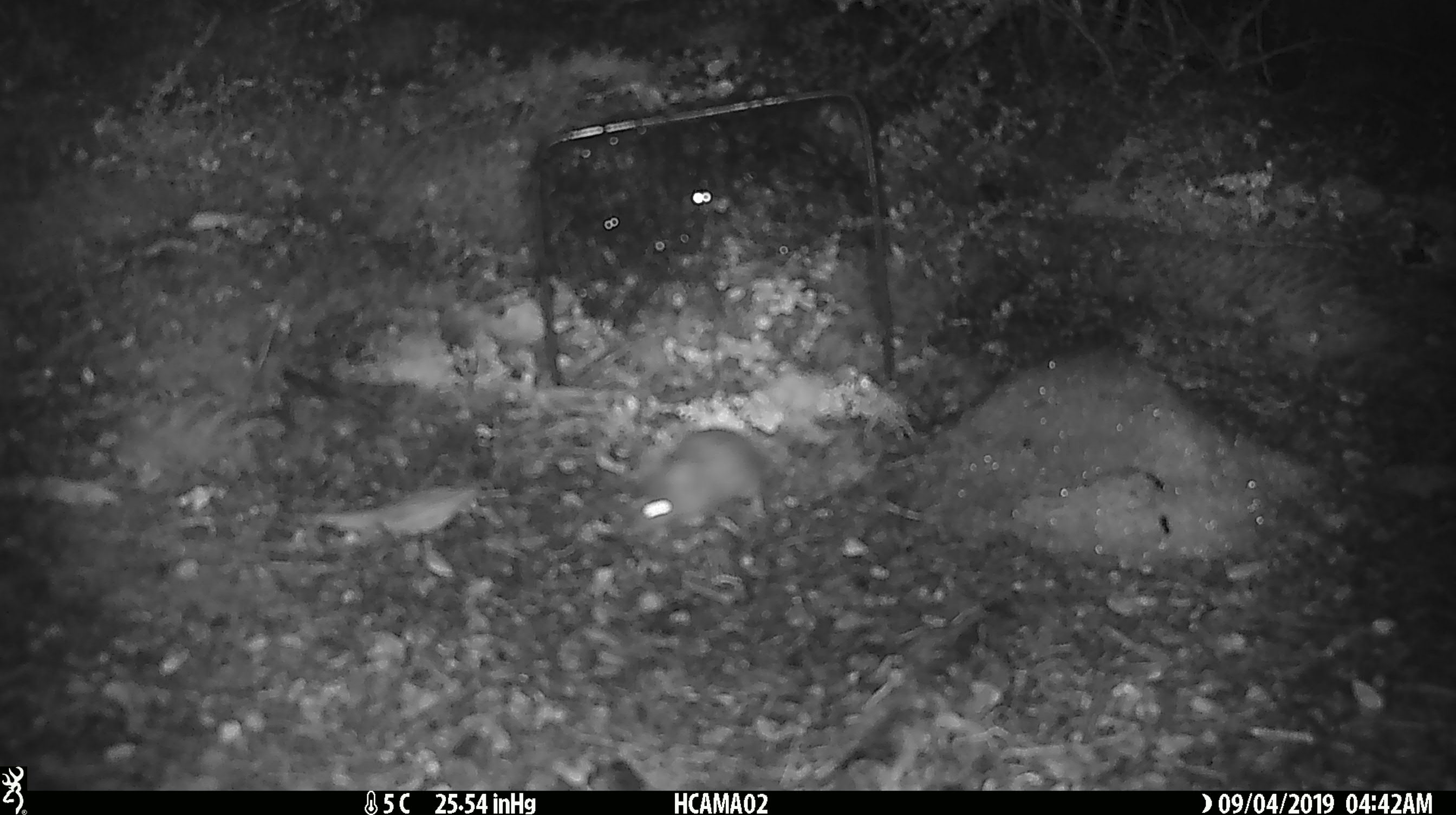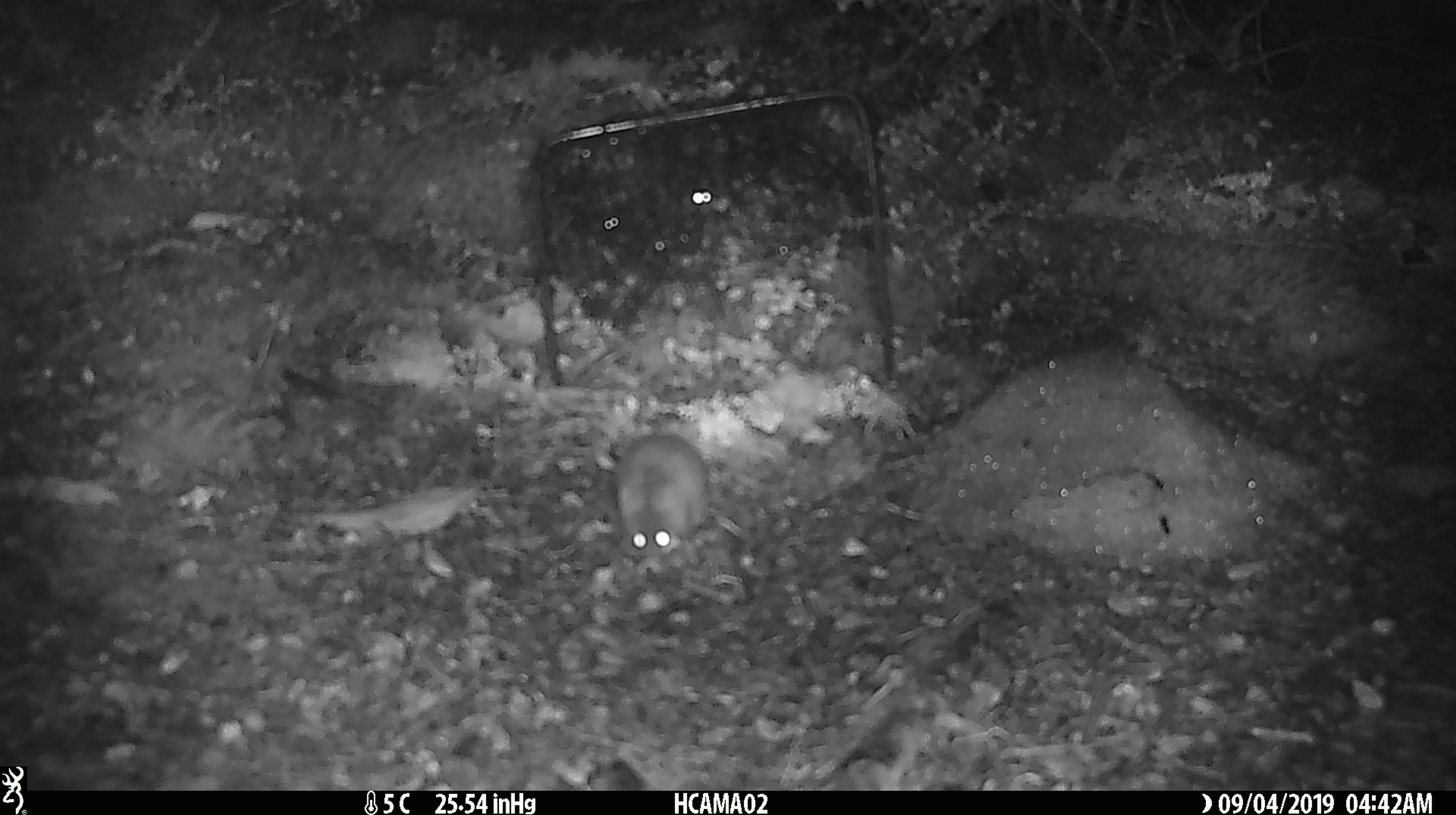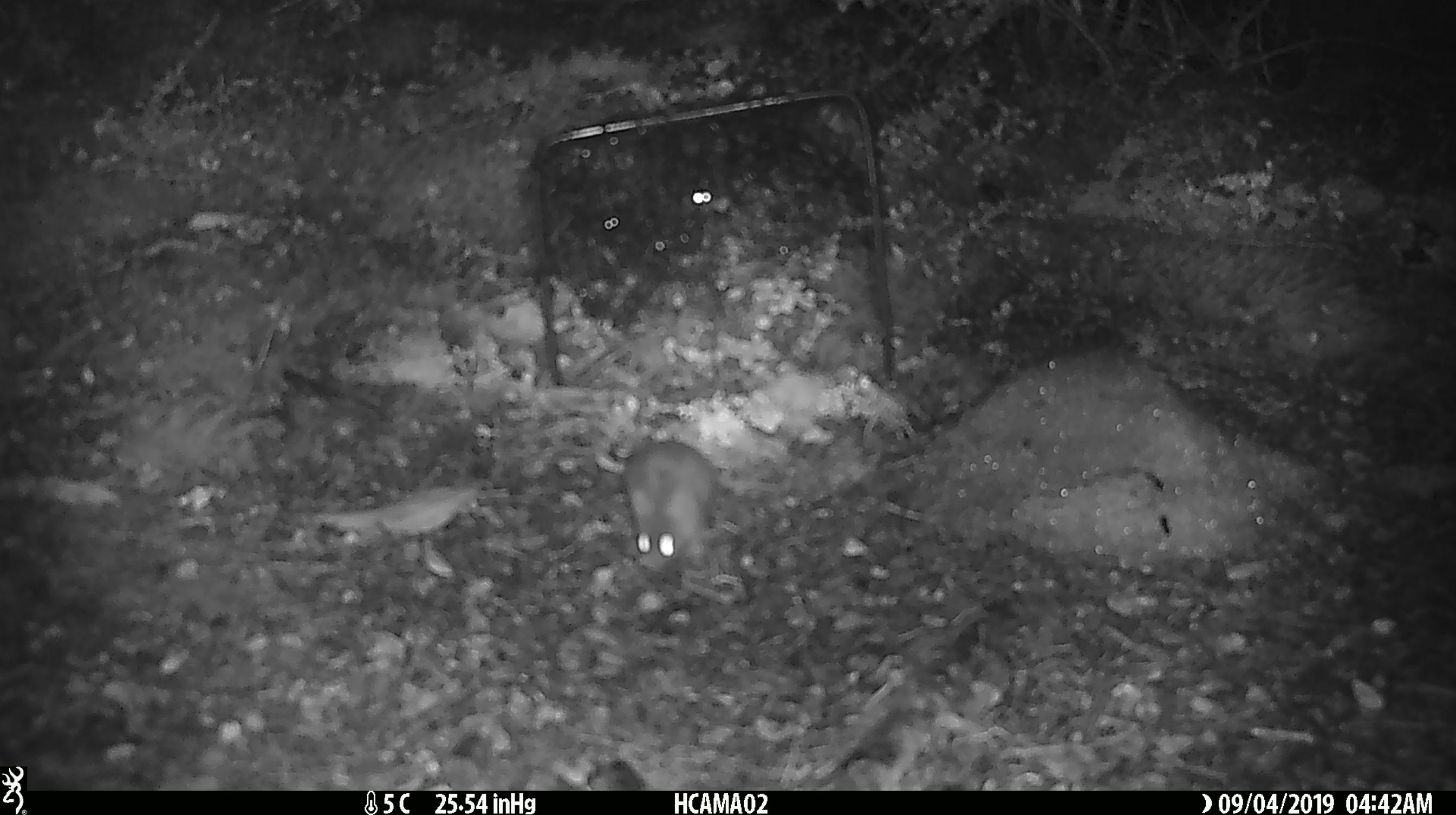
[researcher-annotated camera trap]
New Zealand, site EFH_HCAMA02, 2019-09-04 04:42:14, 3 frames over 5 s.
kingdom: Animalia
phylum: Chordata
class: Mammalia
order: Rodentia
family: Muridae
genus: Mus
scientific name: Mus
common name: mouse